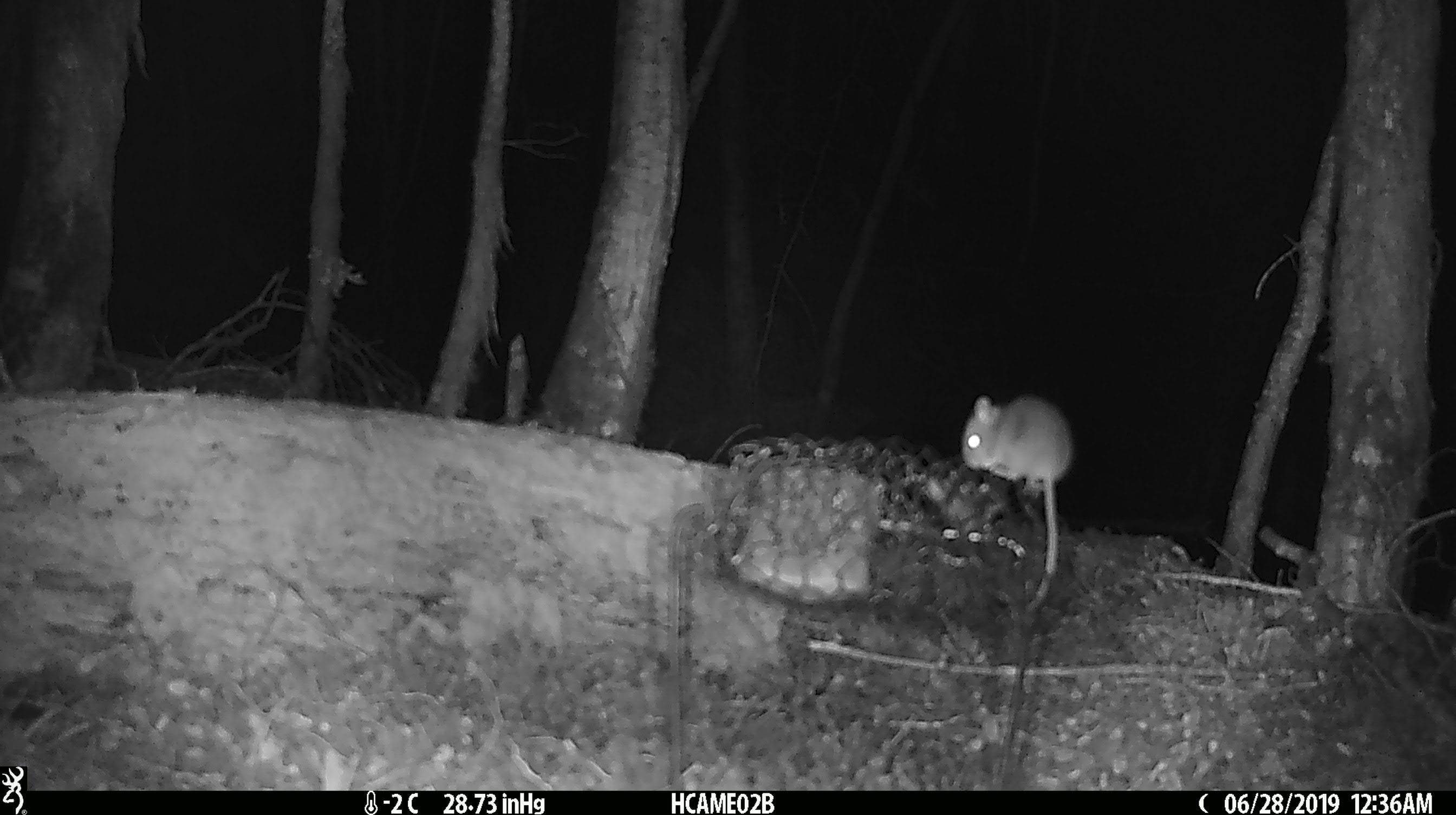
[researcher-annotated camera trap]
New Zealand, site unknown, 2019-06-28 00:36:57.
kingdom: Animalia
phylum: Chordata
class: Mammalia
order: Rodentia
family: Muridae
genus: Mus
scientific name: Mus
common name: mouse